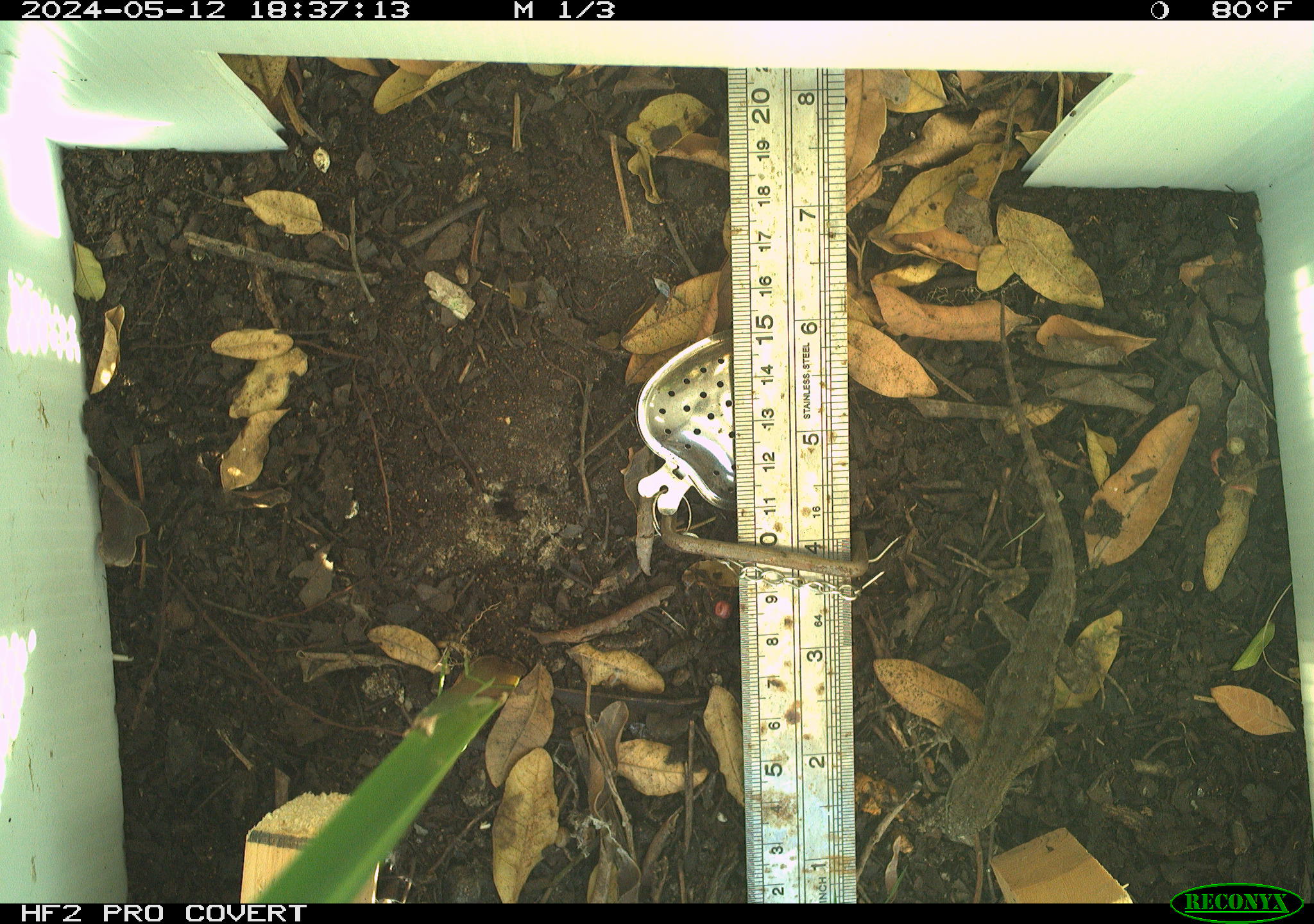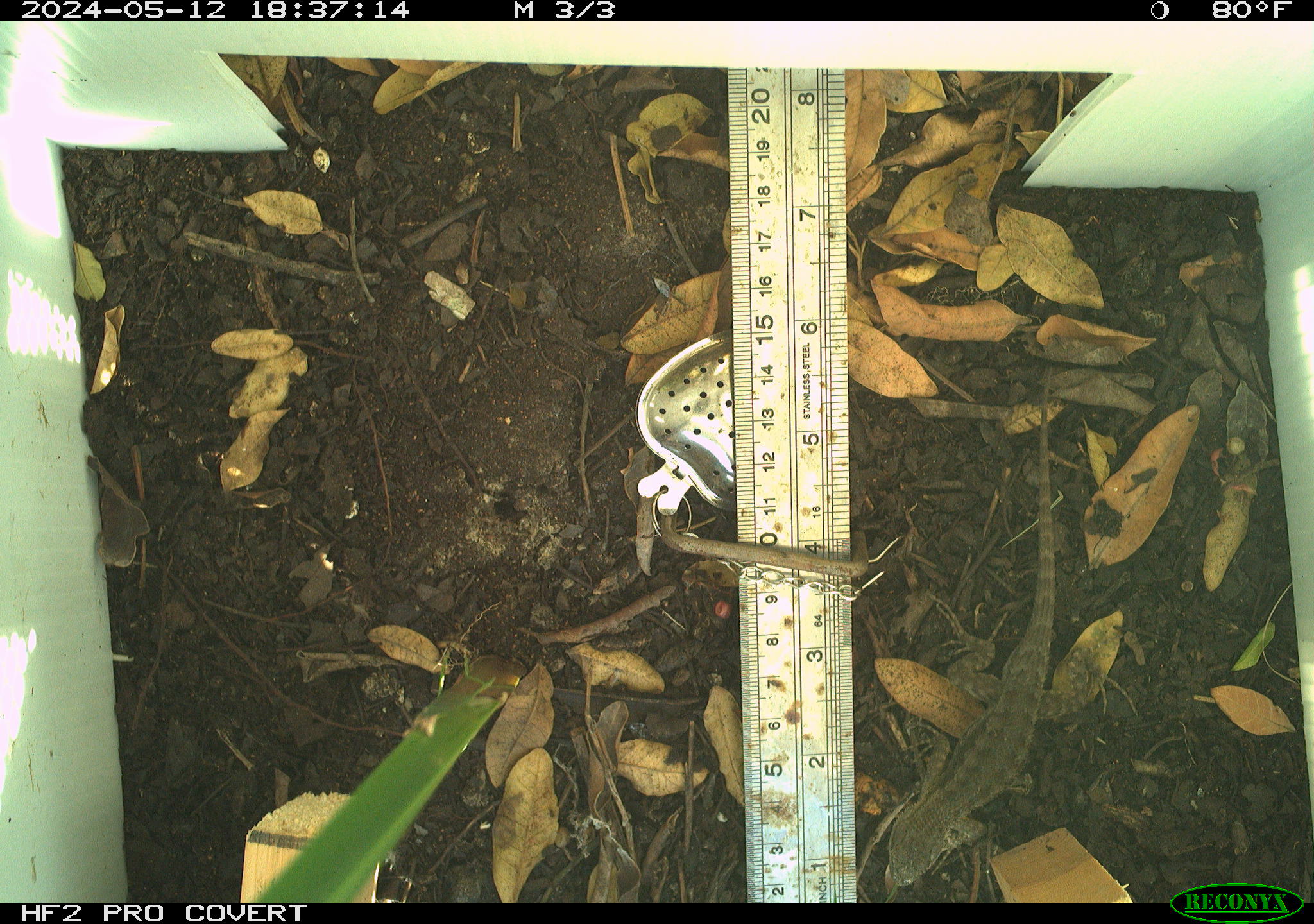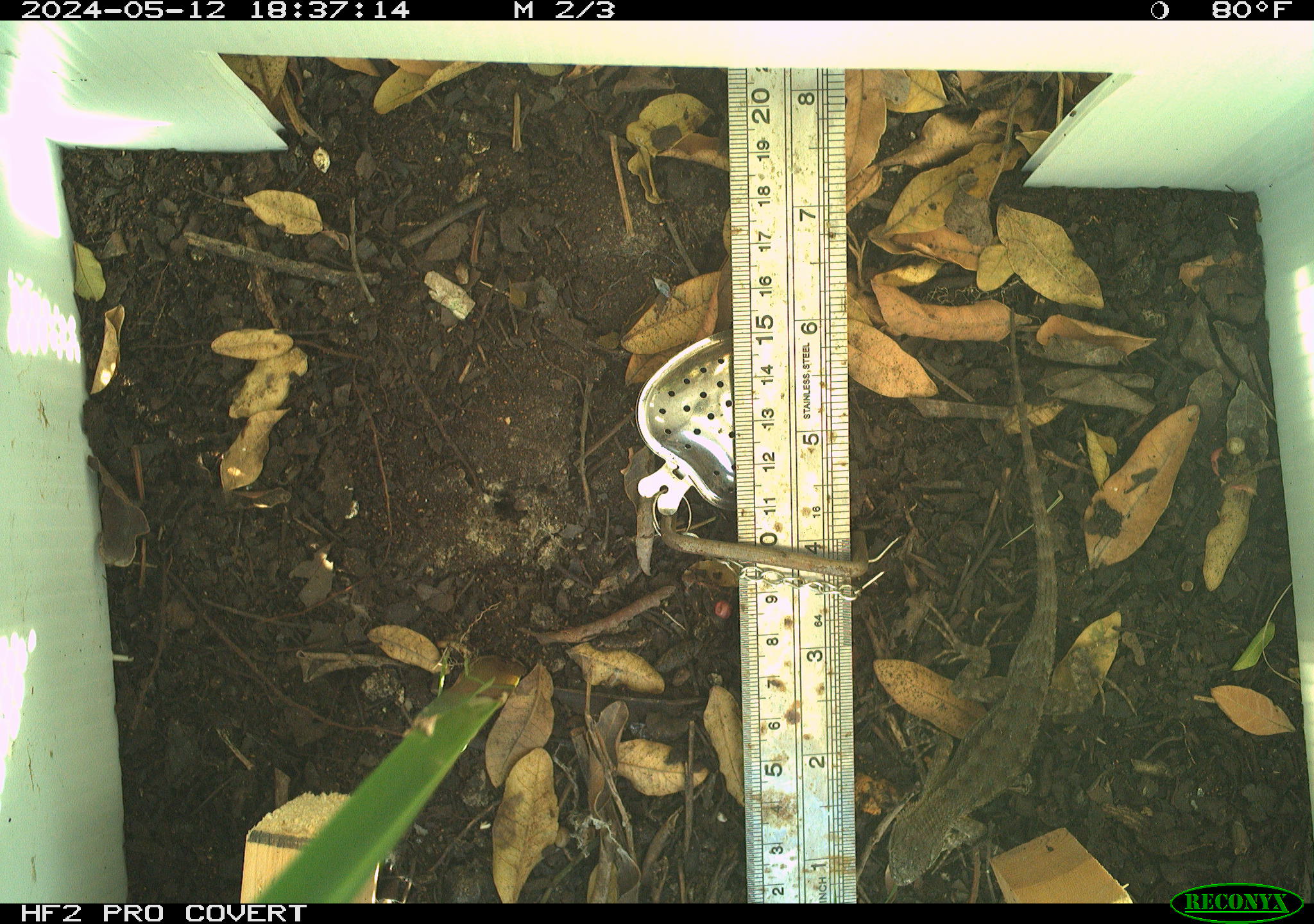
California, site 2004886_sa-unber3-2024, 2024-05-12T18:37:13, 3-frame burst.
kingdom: Animalia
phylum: Chordata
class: Reptilia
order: Squamata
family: Phrynosomatidae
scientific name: Phrynosomatidae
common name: phrynosomatid lizards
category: phrynosomatidae family